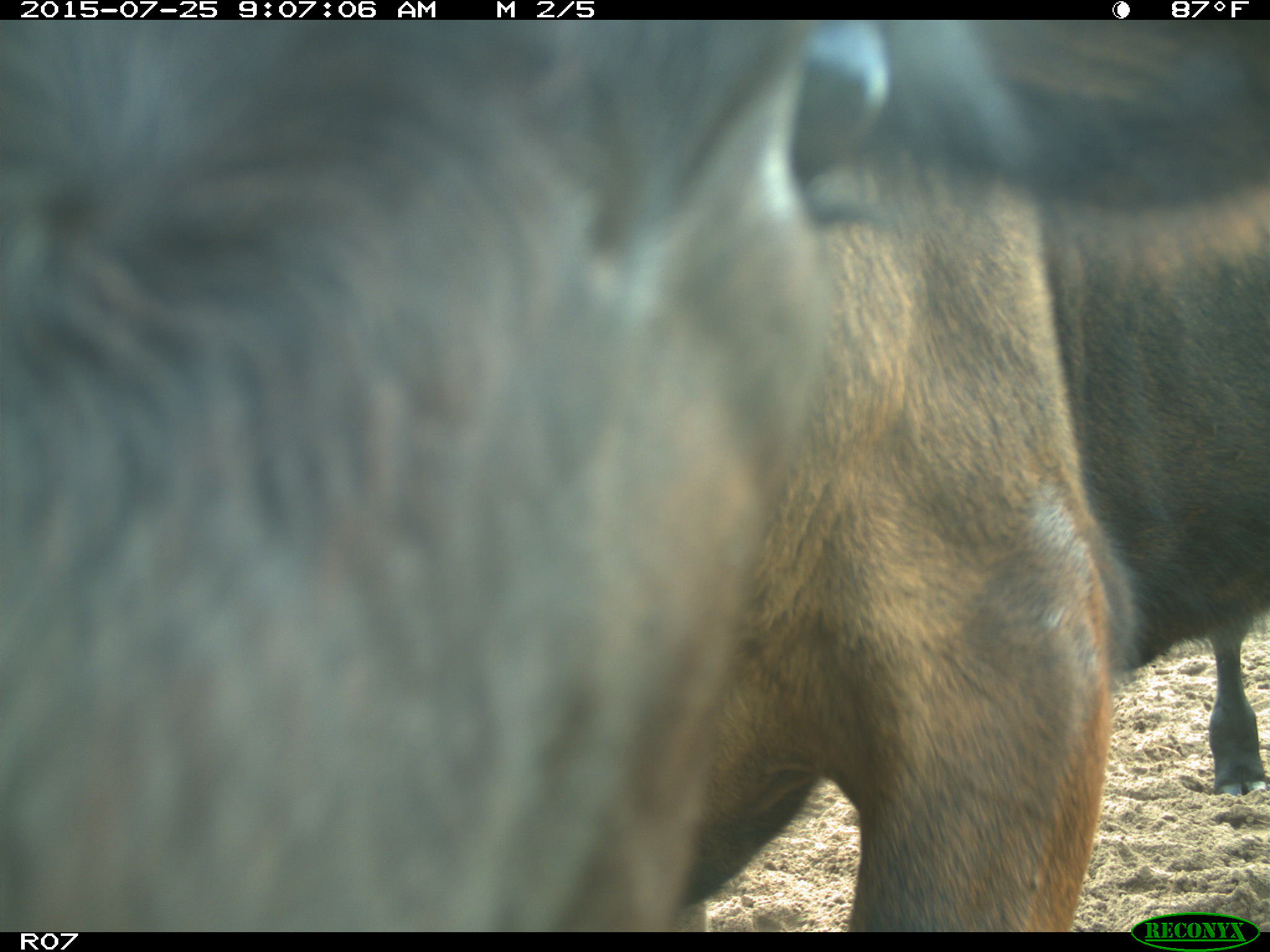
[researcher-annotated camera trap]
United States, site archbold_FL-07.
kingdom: Animalia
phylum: Chordata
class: Mammalia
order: Artiodactyla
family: Bovidae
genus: Bos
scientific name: Bos taurus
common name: domestic cow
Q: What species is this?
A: Bos taurus (domestic cow).